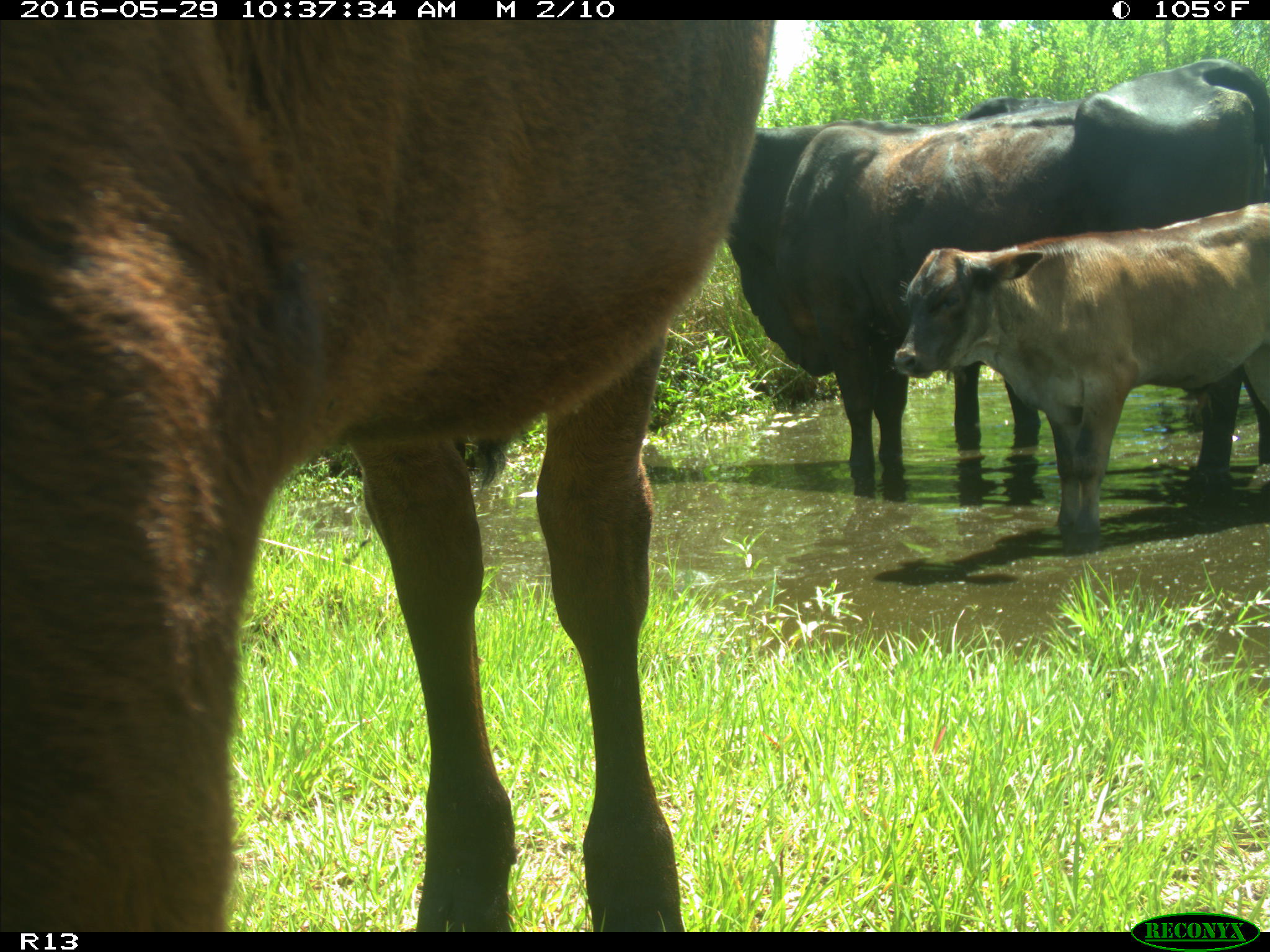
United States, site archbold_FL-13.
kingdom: Animalia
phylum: Chordata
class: Mammalia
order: Artiodactyla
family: Bovidae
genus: Bos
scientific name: Bos taurus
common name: domestic cow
Bos taurus (domestic cow).